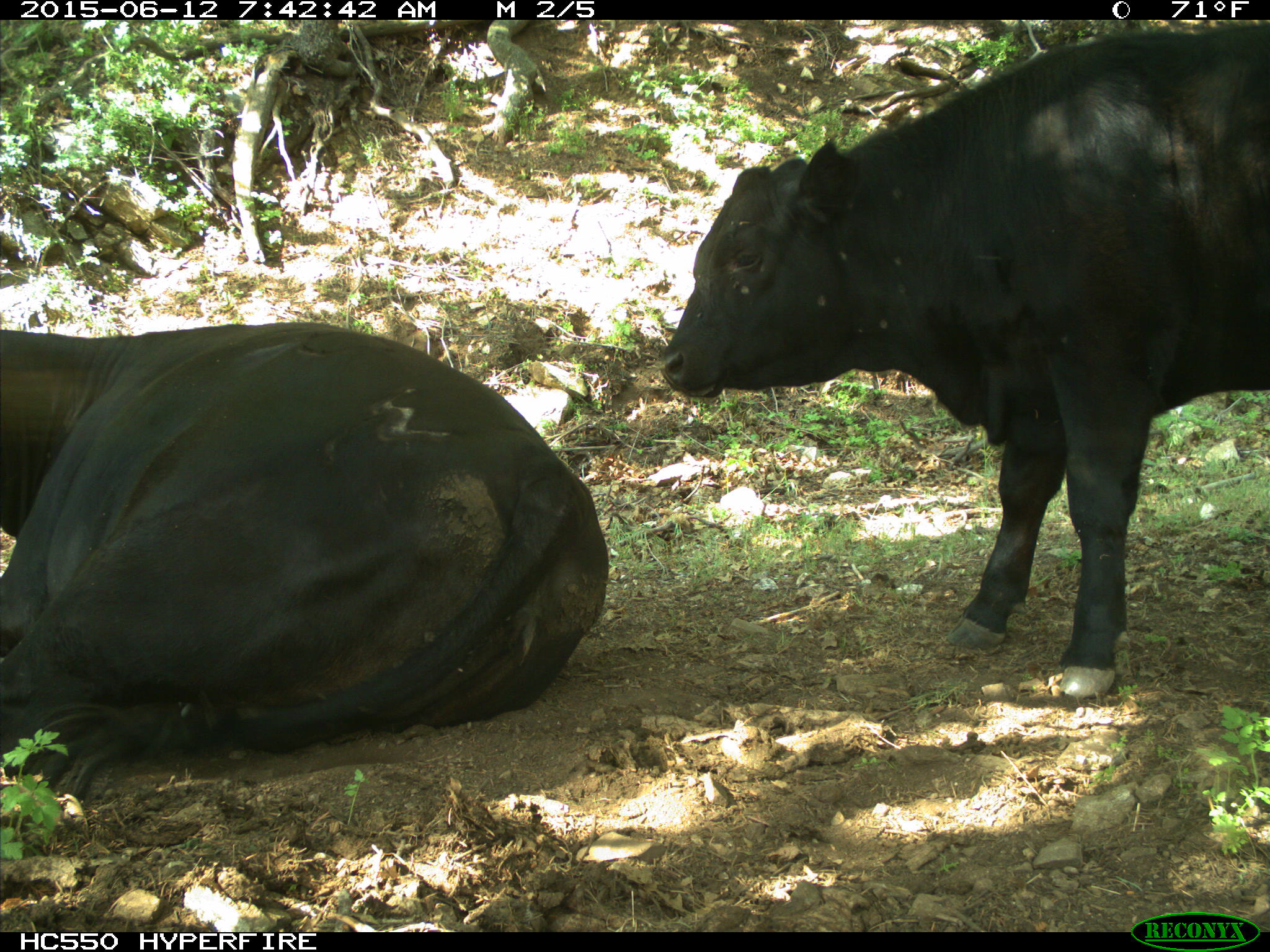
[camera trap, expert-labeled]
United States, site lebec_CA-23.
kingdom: Animalia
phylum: Chordata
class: Mammalia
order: Artiodactyla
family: Bovidae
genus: Bos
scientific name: Bos taurus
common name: domestic cow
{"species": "Bos taurus (domestic cow)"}